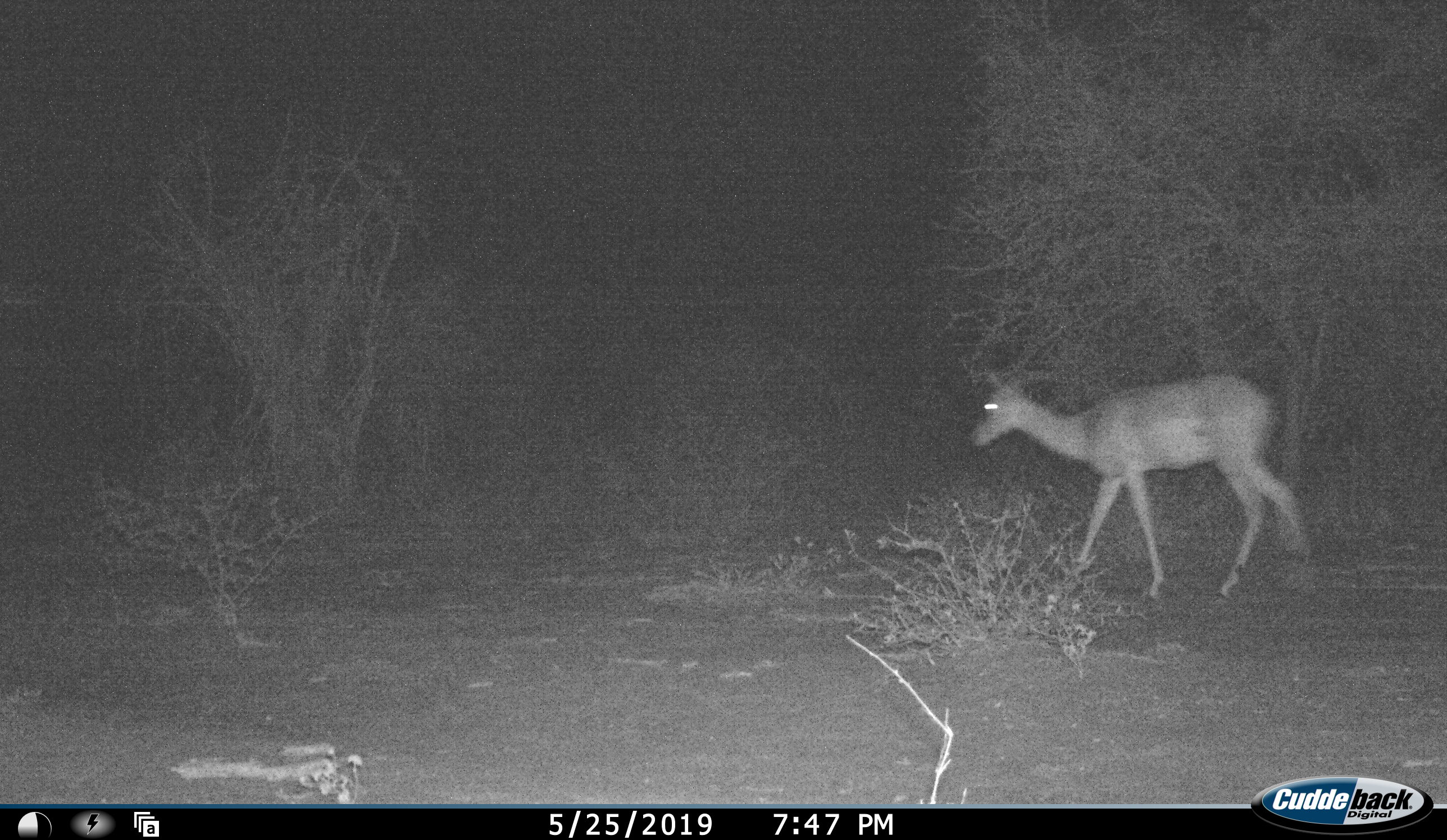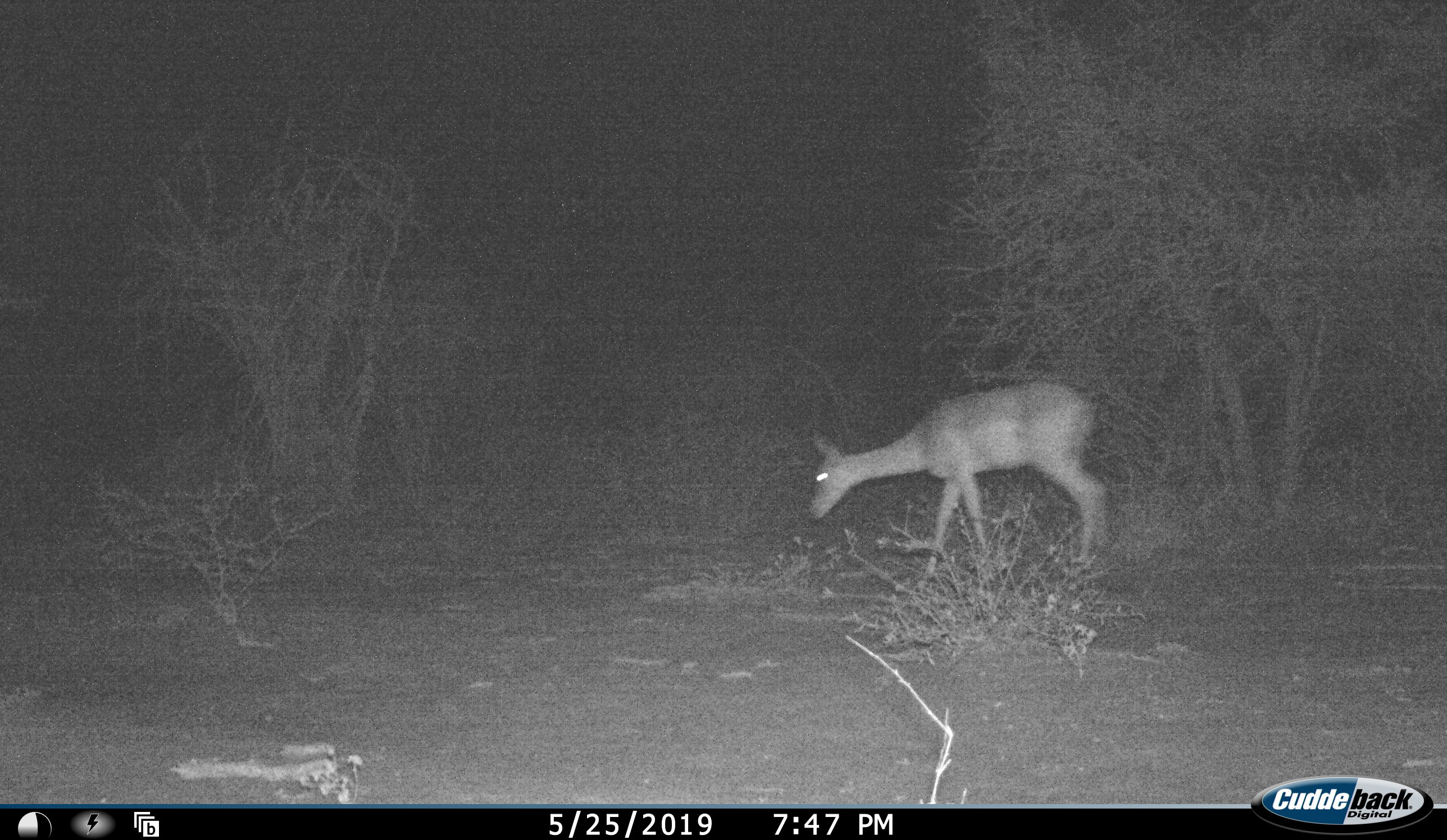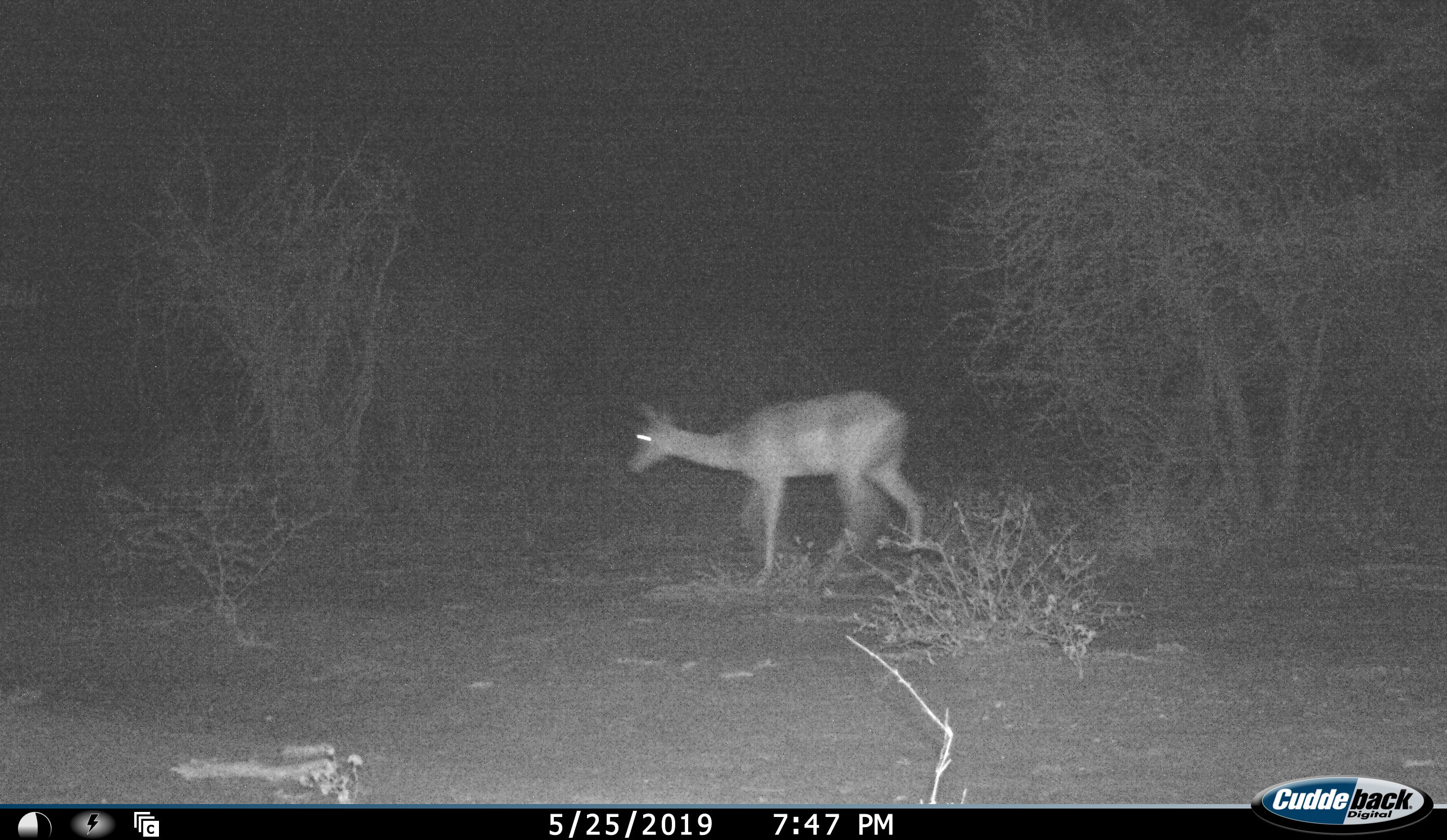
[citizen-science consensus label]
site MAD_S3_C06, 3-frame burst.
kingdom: Animalia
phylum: Chordata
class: Mammalia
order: Artiodactyla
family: Bovidae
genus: Aepyceros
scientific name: Aepyceros melampus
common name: impala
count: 1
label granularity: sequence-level